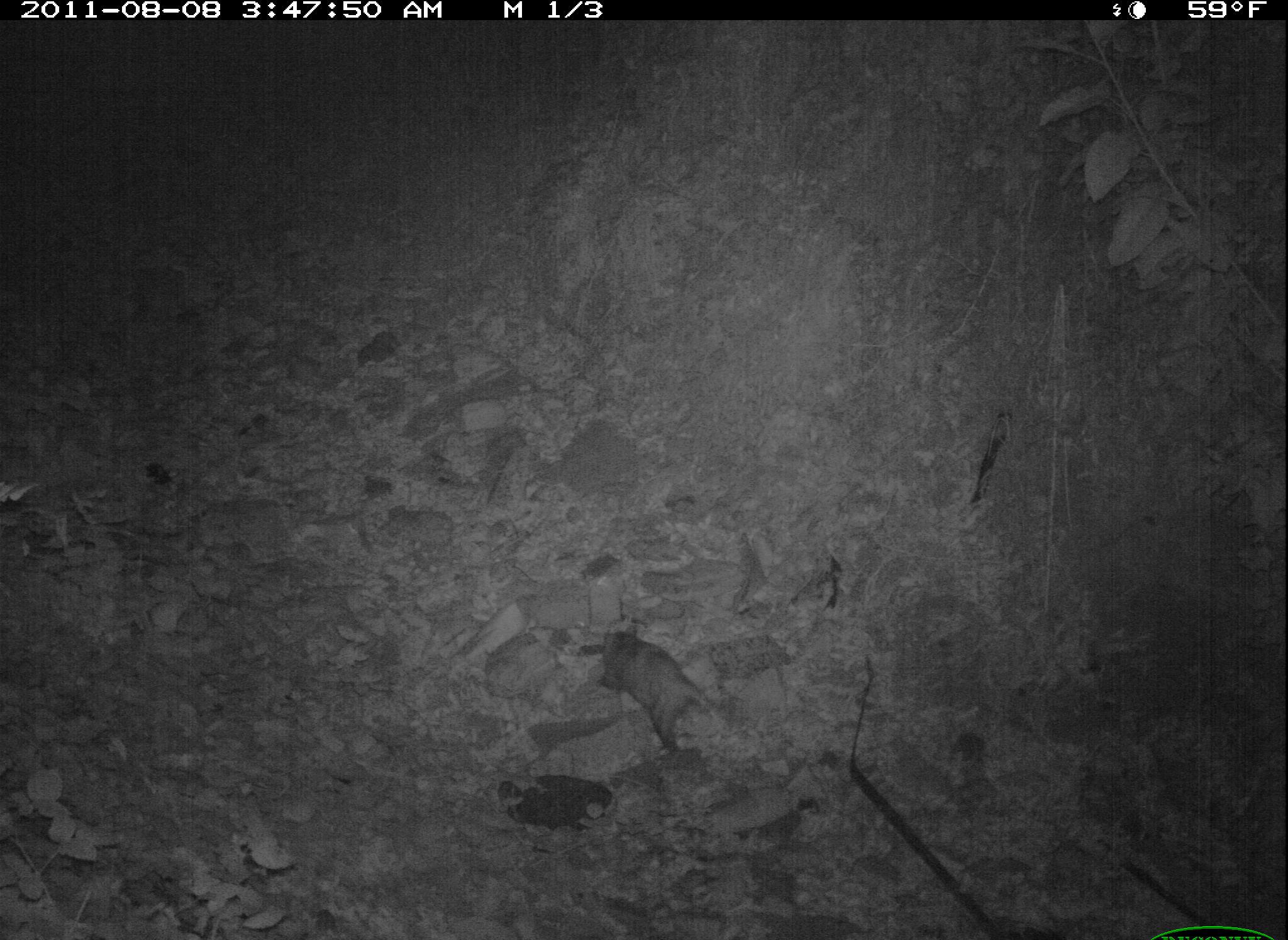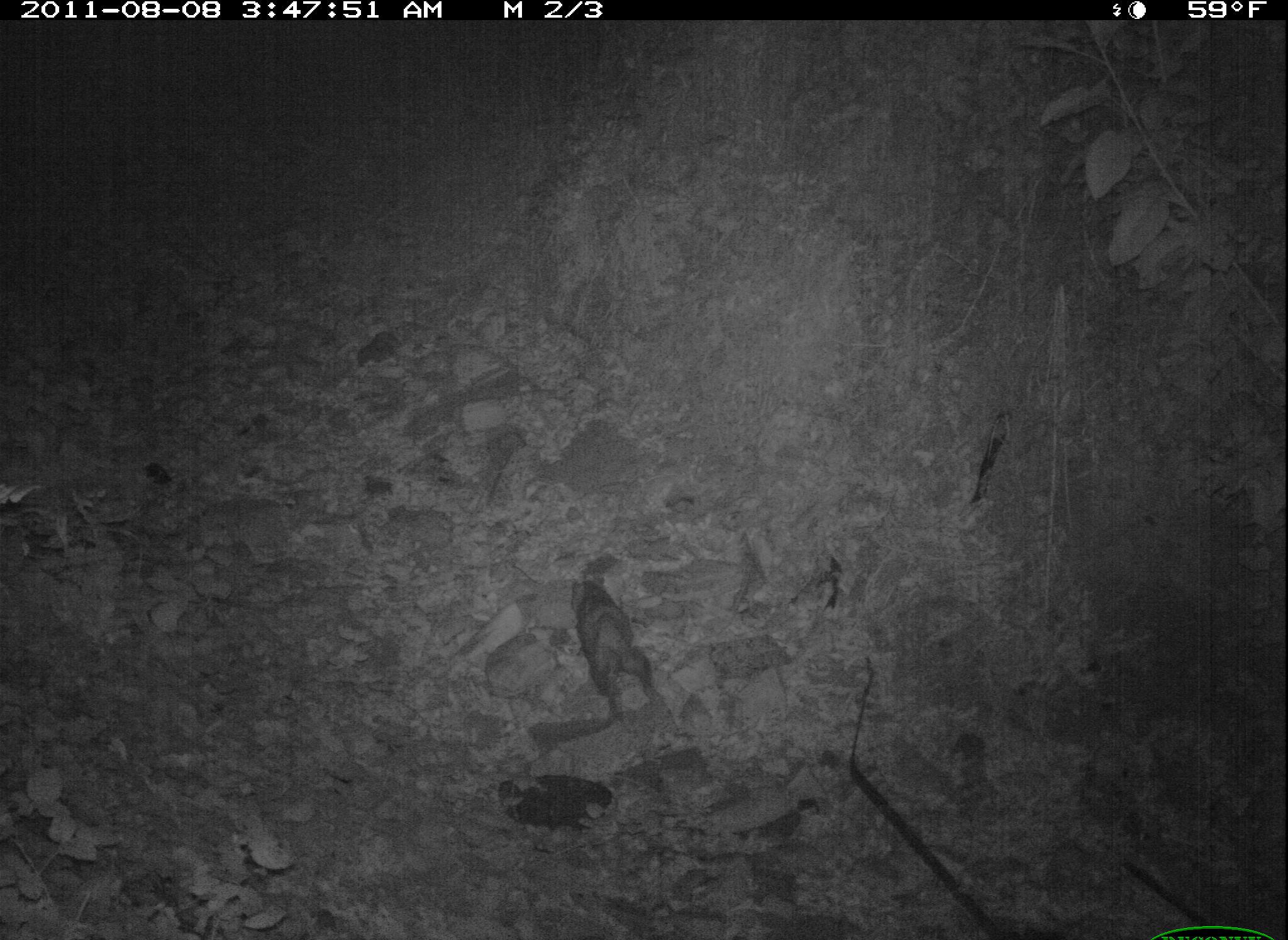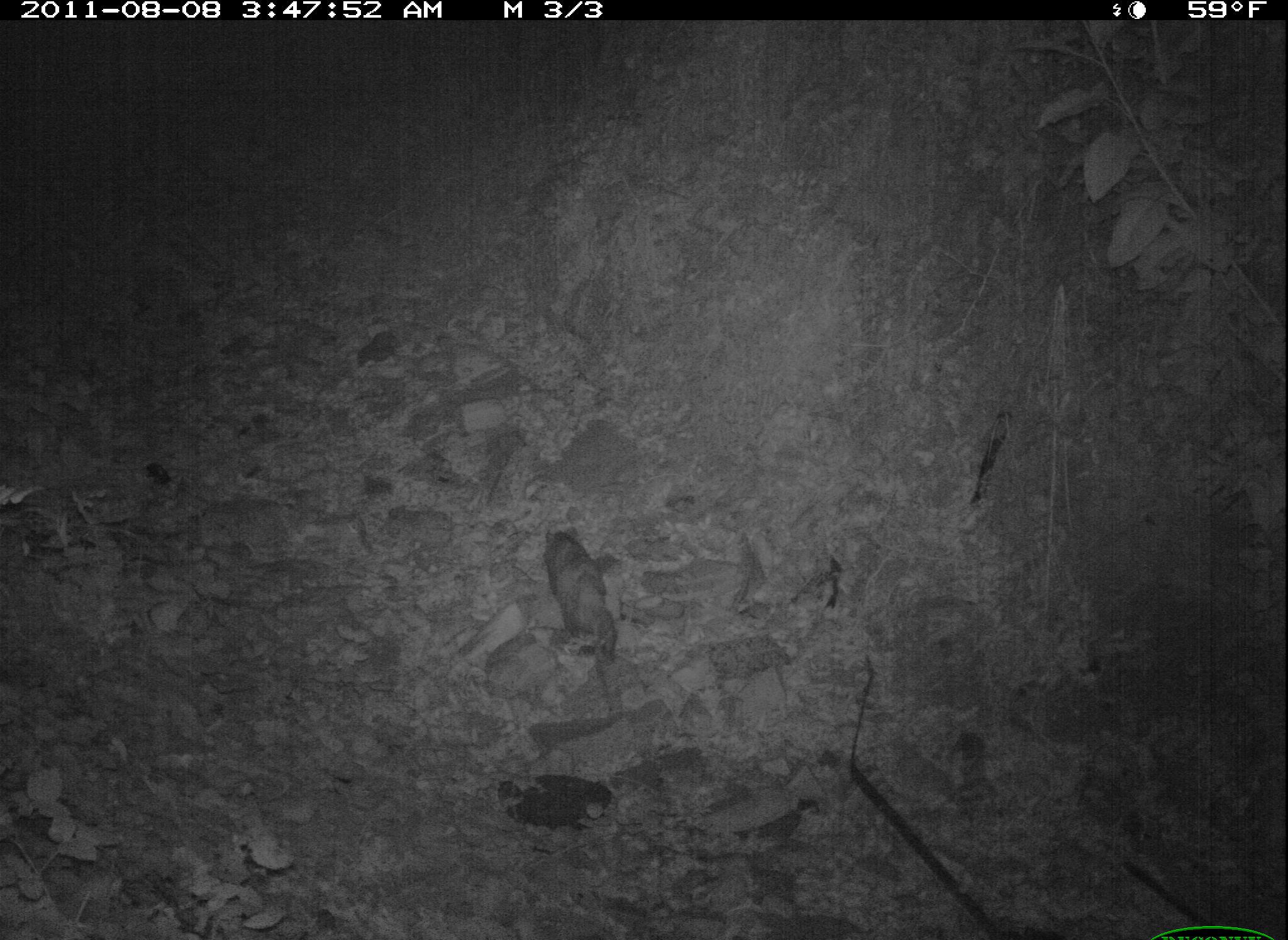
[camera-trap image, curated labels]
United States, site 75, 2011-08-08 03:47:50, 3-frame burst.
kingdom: Animalia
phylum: Chordata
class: Mammalia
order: Didelphimorphia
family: Didelphidae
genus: Didelphis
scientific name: Didelphis virginiana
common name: virginia opossum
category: opossum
Opossum (virginia opossum) (Didelphis virginiana).